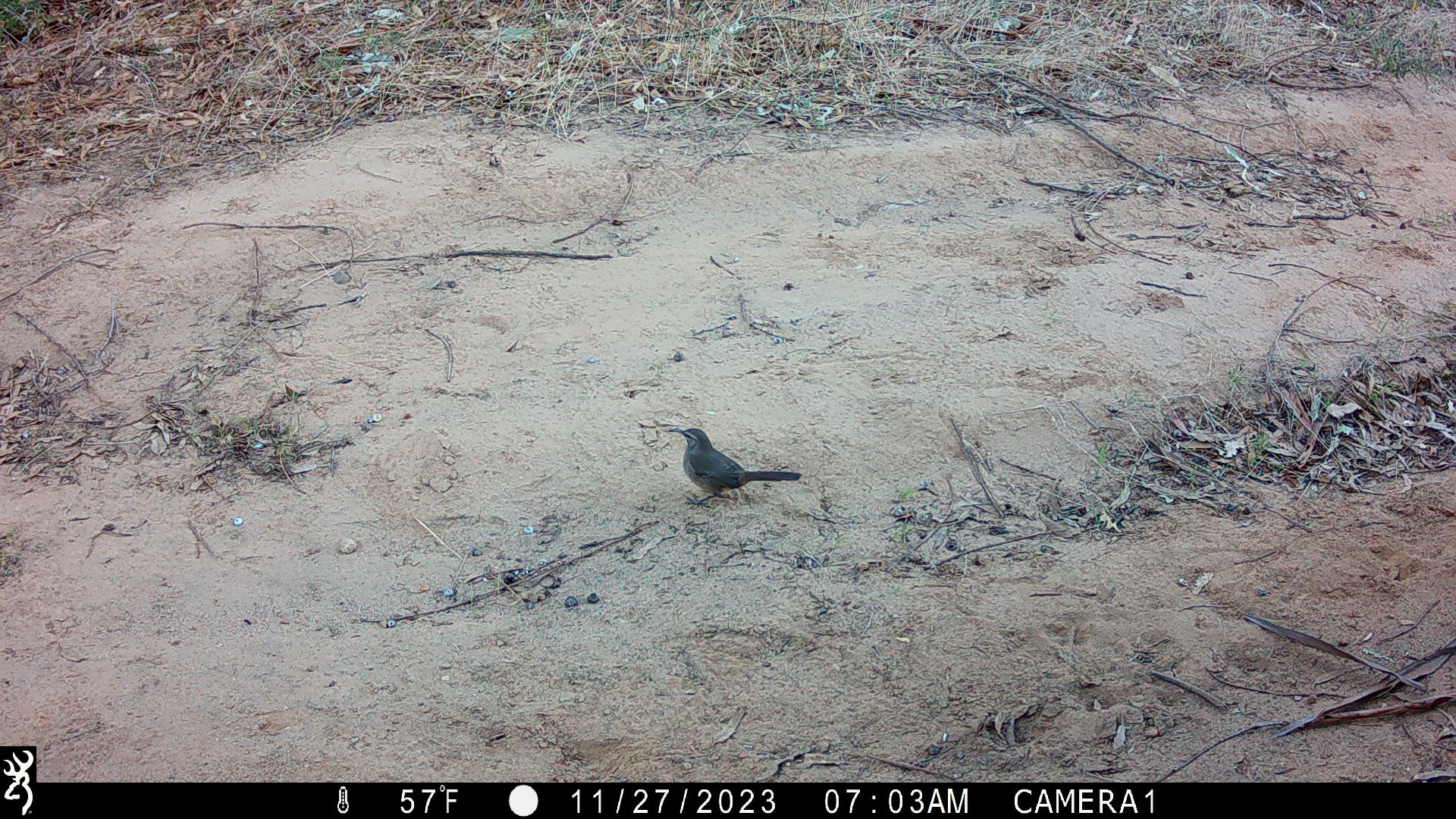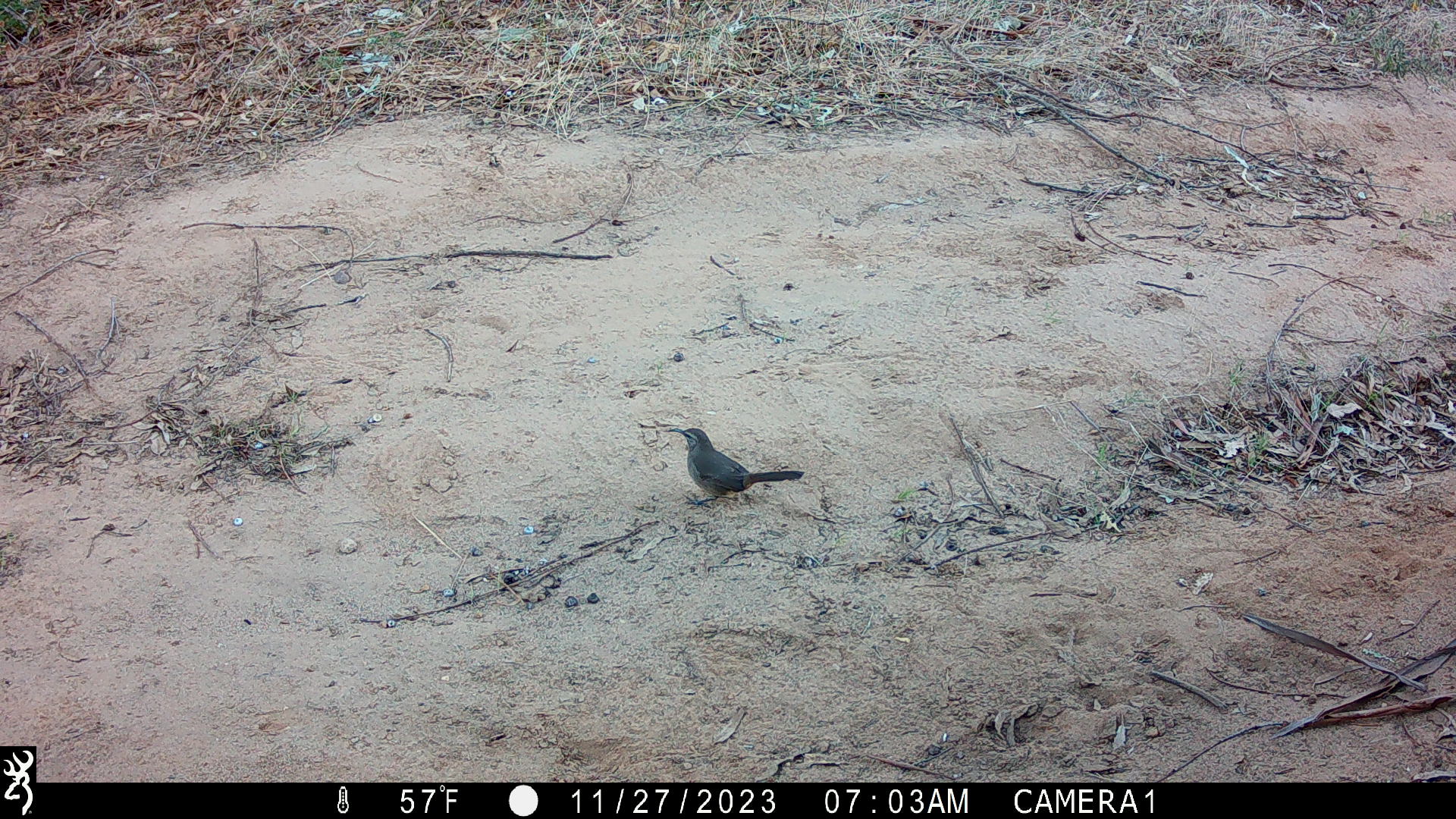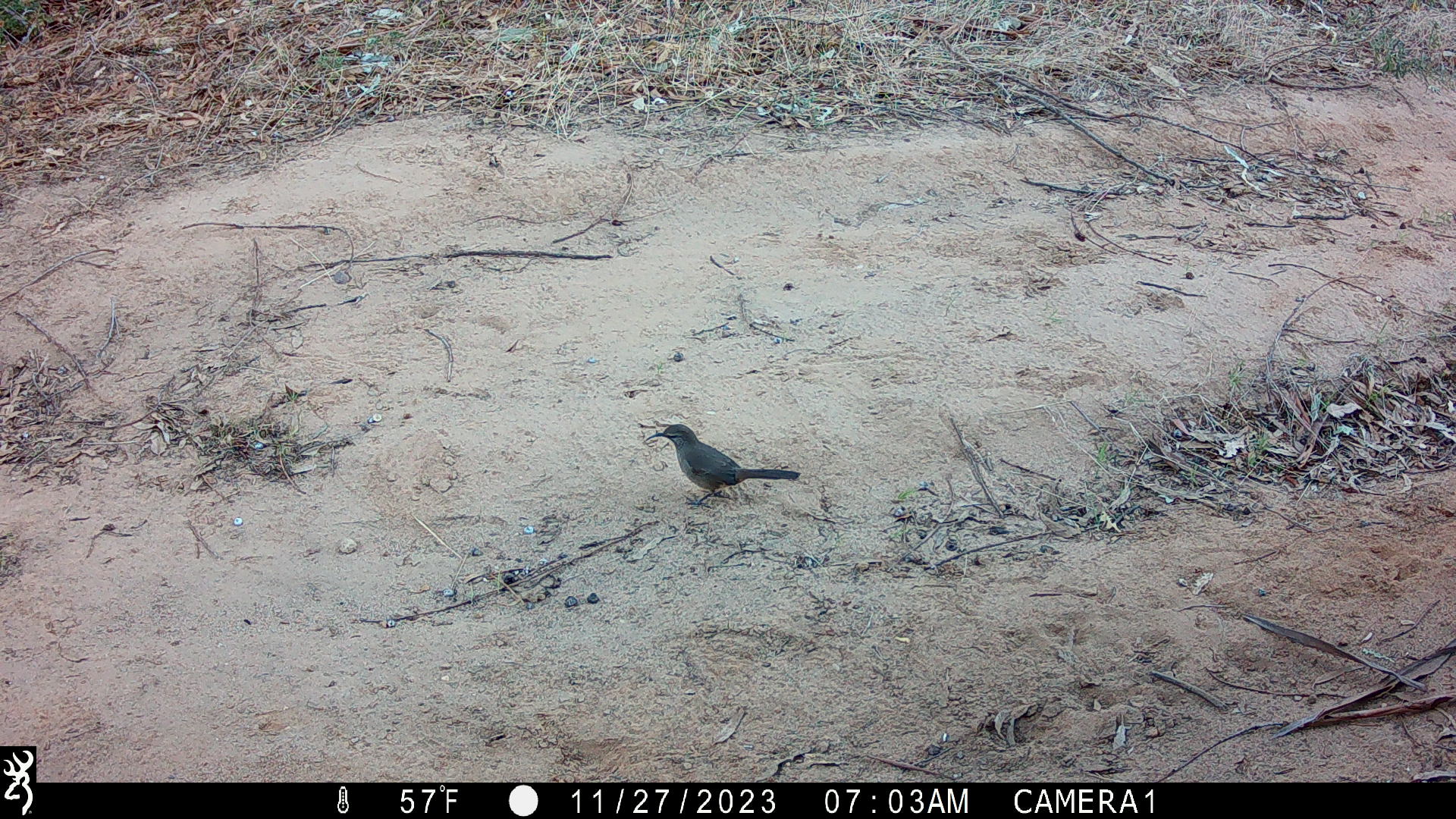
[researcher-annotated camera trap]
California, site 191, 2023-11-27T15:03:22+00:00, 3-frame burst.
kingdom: Animalia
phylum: Chordata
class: Aves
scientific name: Aves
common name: bird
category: unknown bird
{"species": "unknown bird (bird) (Aves)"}